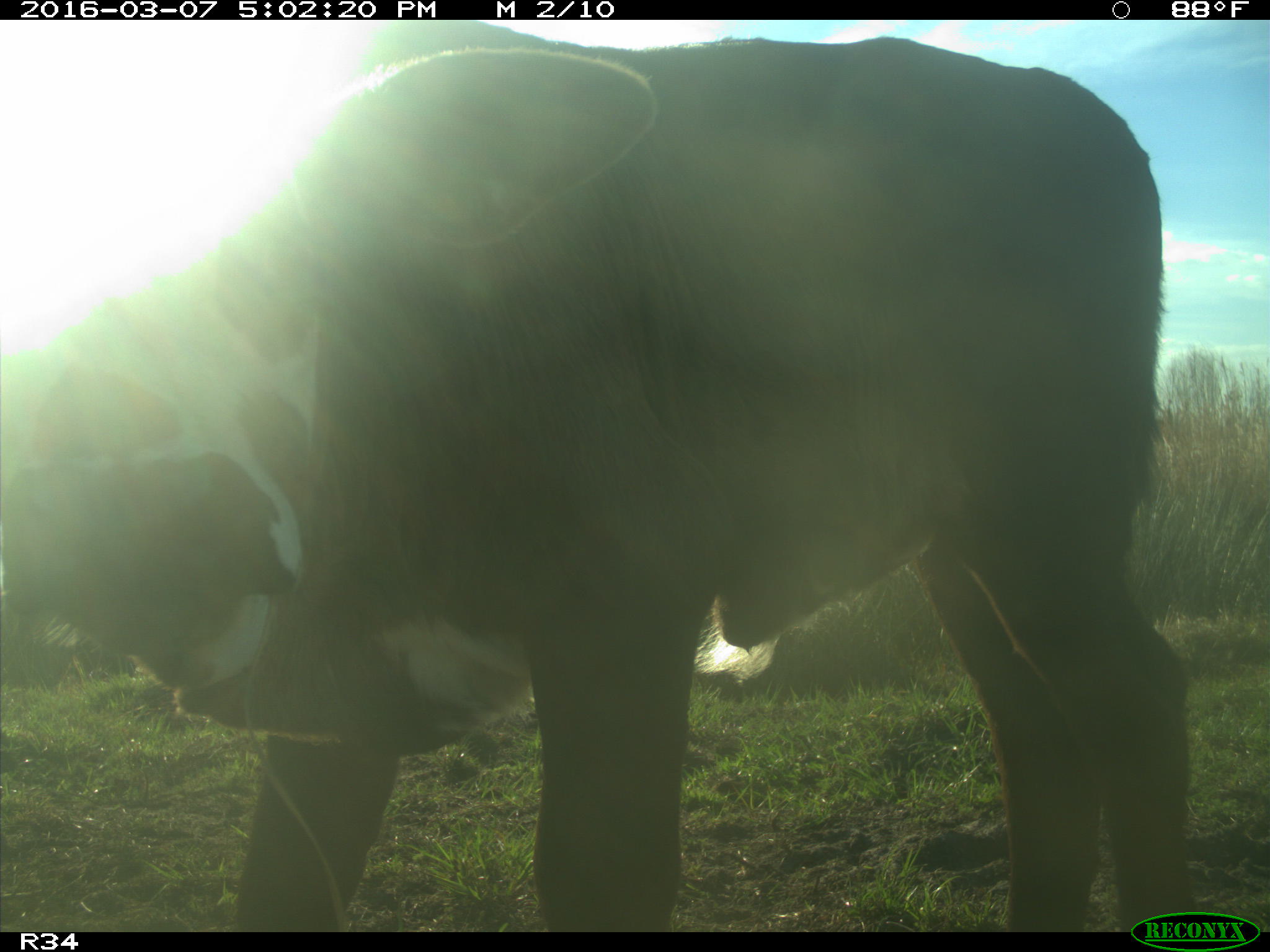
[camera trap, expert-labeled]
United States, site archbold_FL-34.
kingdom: Animalia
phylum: Chordata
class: Mammalia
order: Artiodactyla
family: Bovidae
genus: Bos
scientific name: Bos taurus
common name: domestic cow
Bos taurus (domestic cow).